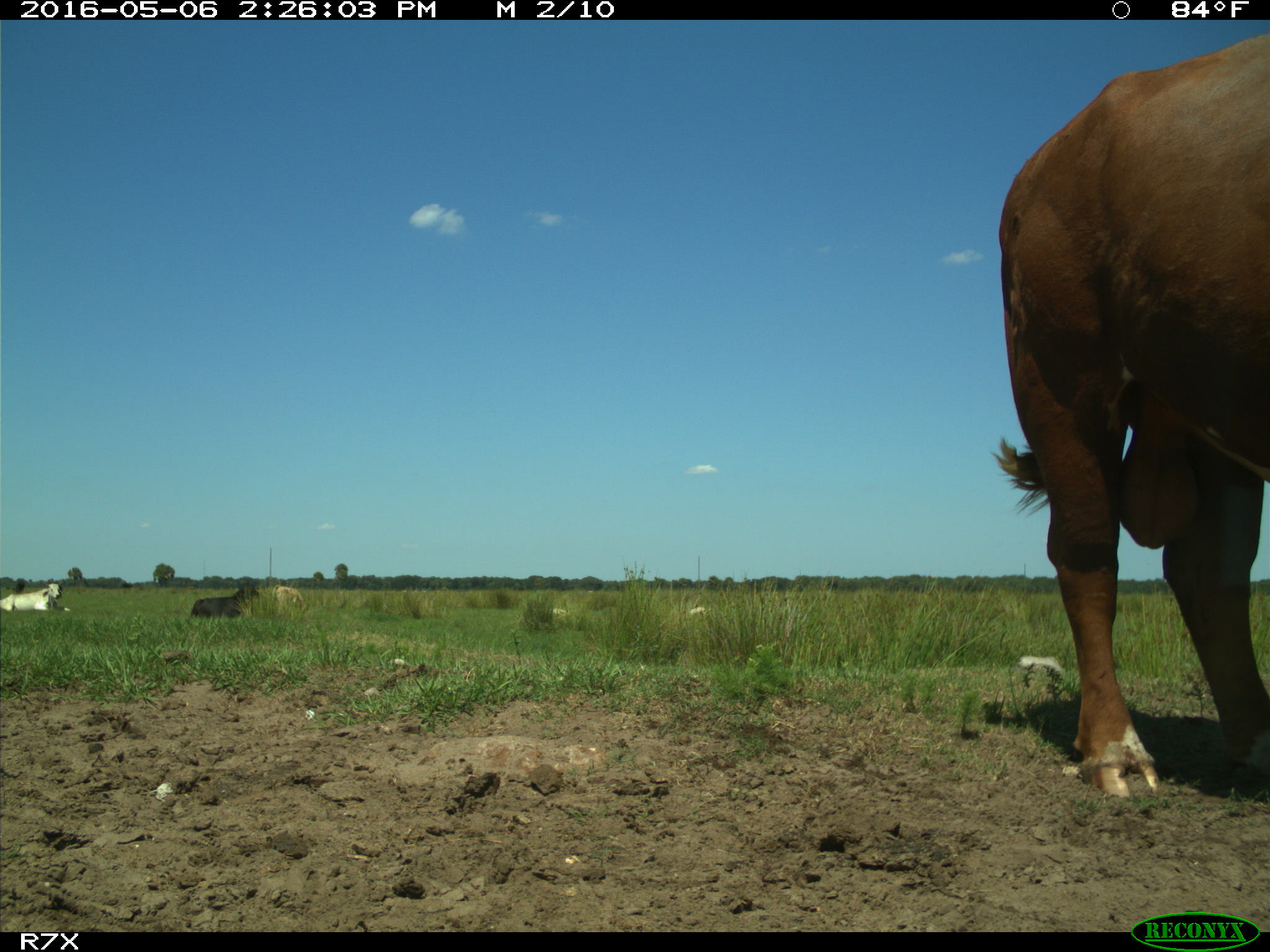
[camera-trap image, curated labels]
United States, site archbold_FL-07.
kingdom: Animalia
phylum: Chordata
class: Mammalia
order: Artiodactyla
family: Bovidae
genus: Bos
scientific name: Bos taurus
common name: domestic cow